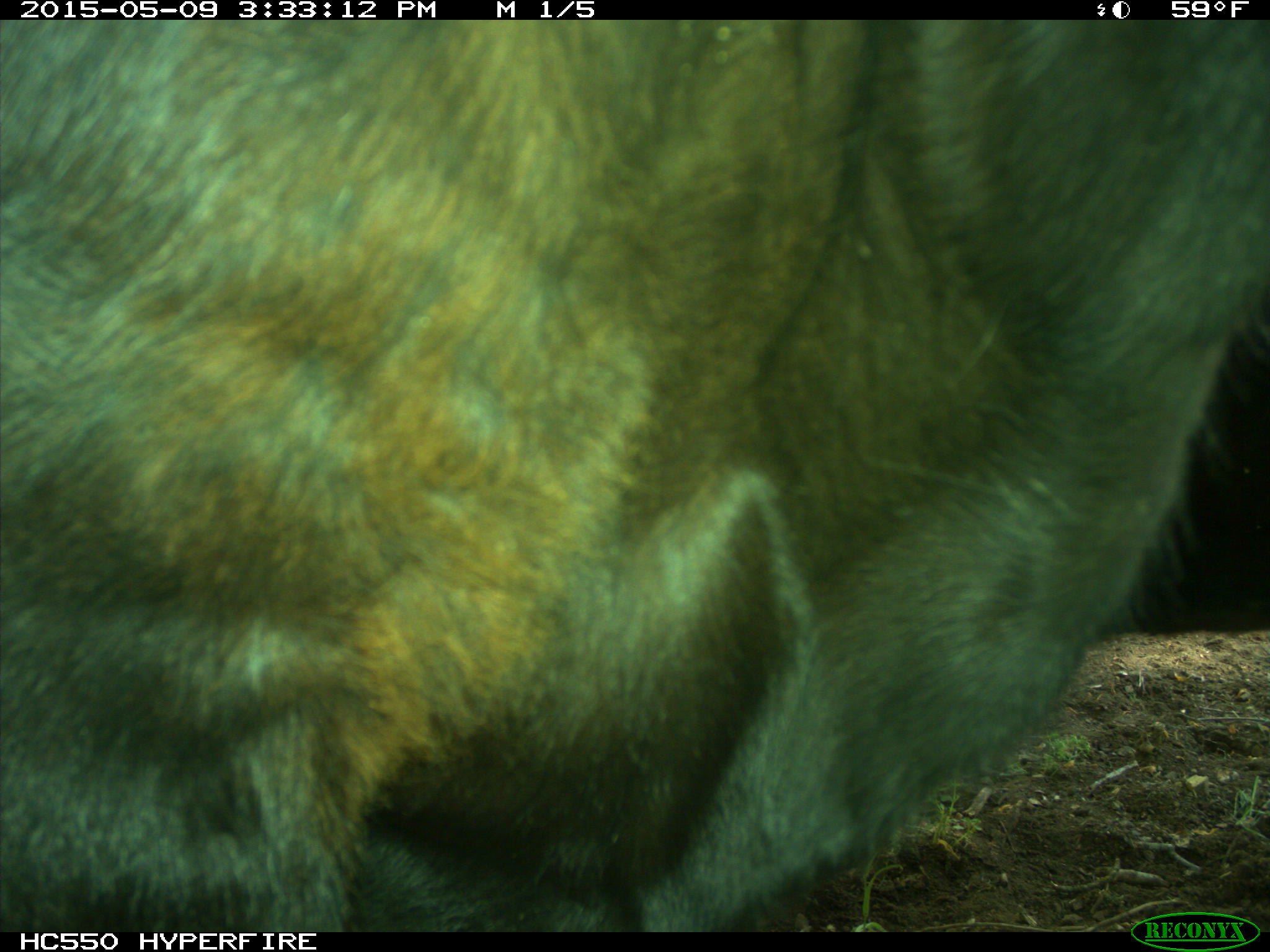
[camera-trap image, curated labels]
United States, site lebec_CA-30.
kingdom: Animalia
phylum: Chordata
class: Mammalia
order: Artiodactyla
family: Bovidae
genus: Bos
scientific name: Bos taurus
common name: domestic cow